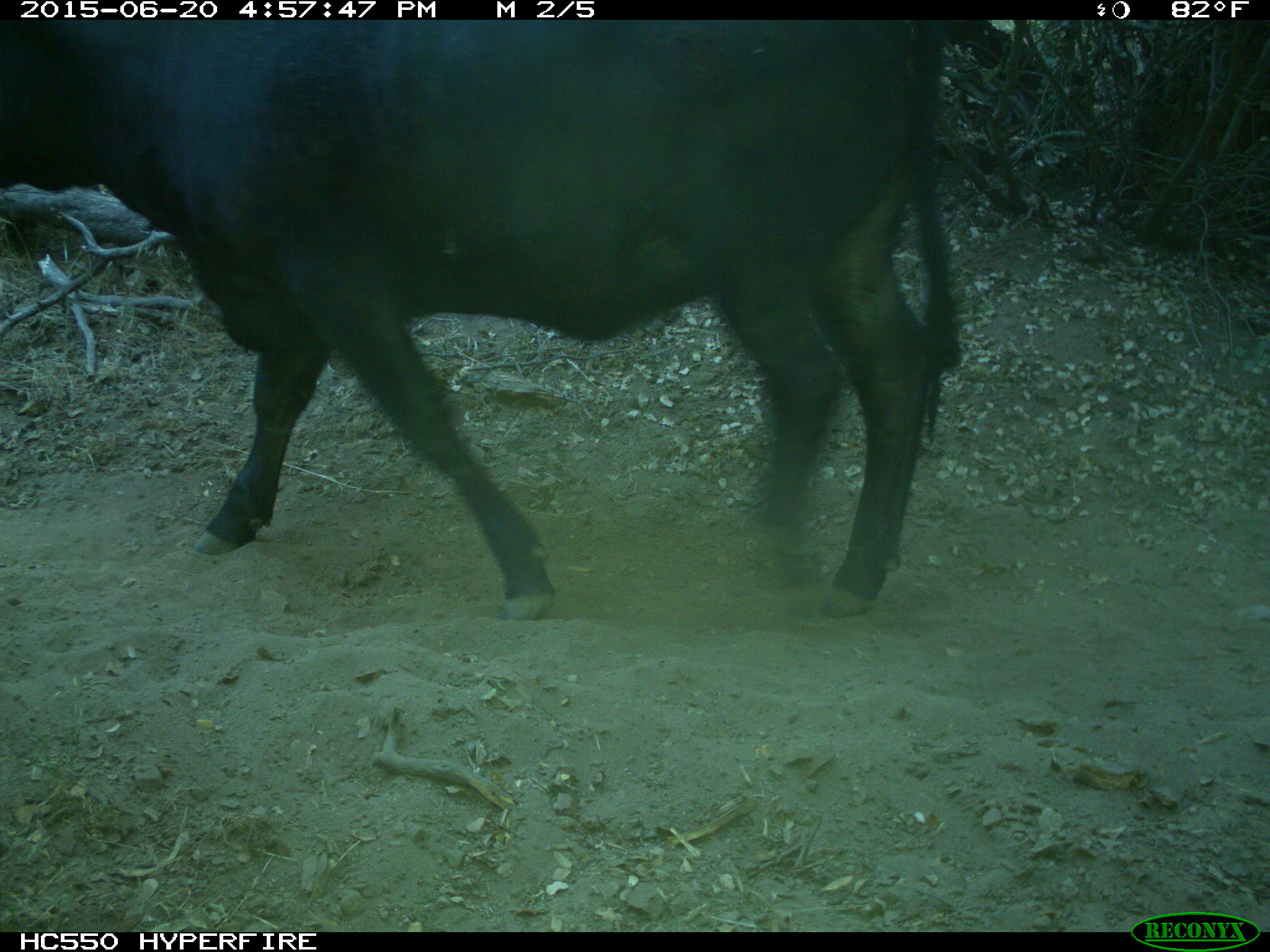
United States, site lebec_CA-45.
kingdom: Animalia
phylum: Chordata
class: Mammalia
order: Artiodactyla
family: Bovidae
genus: Bos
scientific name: Bos taurus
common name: domestic cow